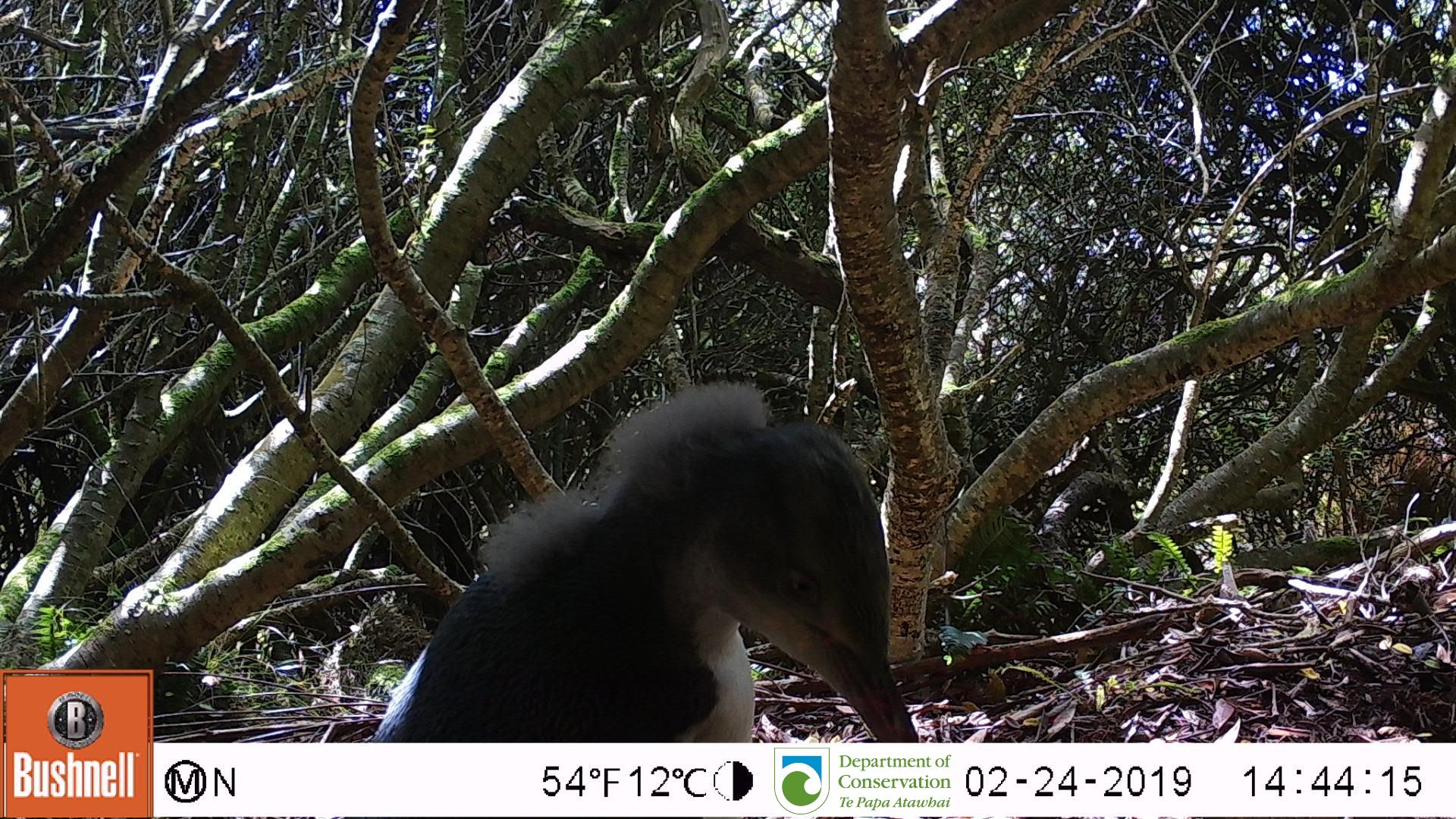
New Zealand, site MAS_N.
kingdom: Animalia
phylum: Chordata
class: Aves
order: Sphenisciformes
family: Spheniscidae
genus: Megadyptes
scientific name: Megadyptes antipodes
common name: yellow-eyed penguin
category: yellow eyed penguin